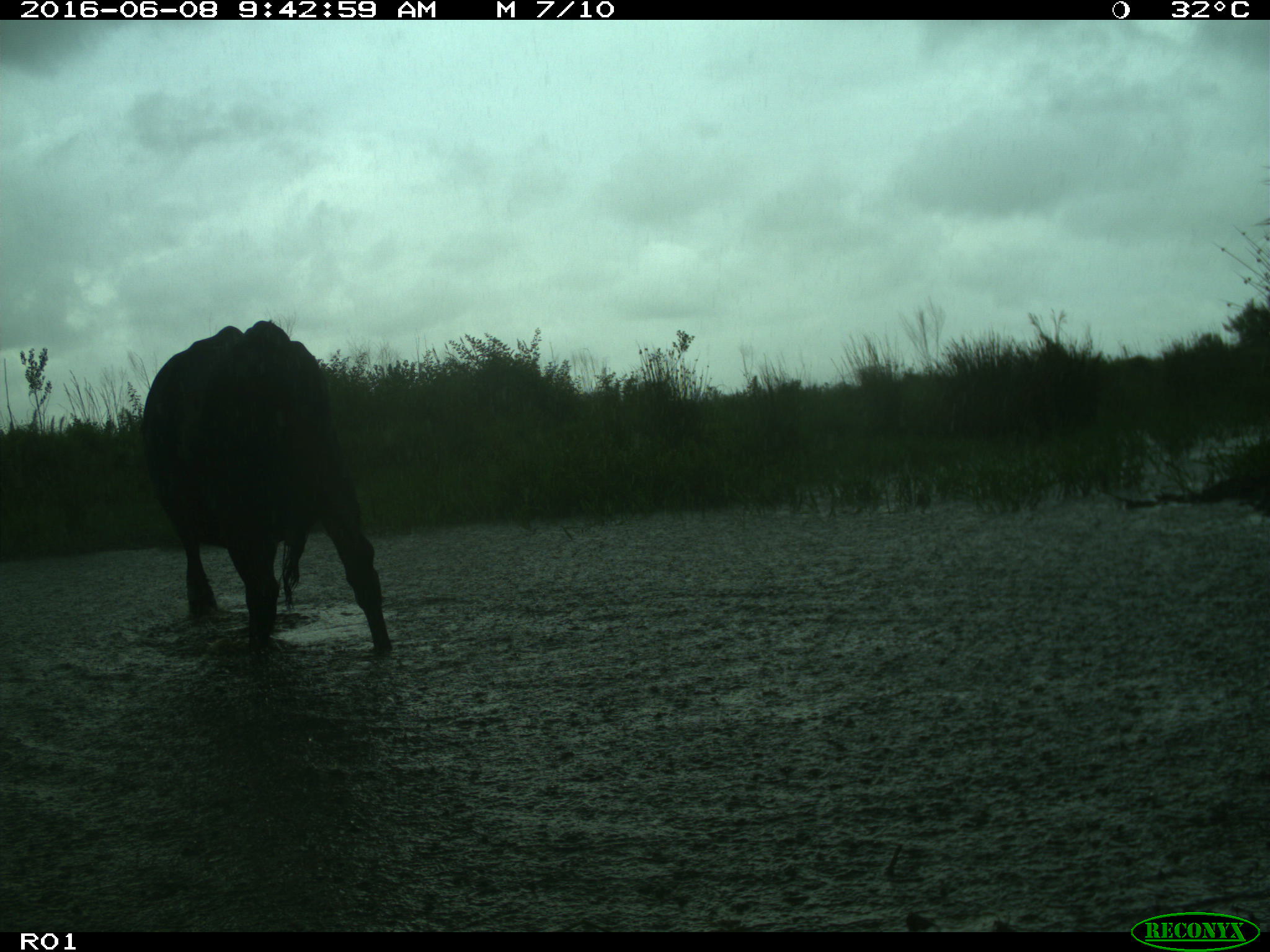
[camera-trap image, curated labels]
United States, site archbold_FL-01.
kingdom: Animalia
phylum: Chordata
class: Mammalia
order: Artiodactyla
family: Bovidae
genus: Bos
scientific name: Bos taurus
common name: domestic cow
Bos taurus (domestic cow).